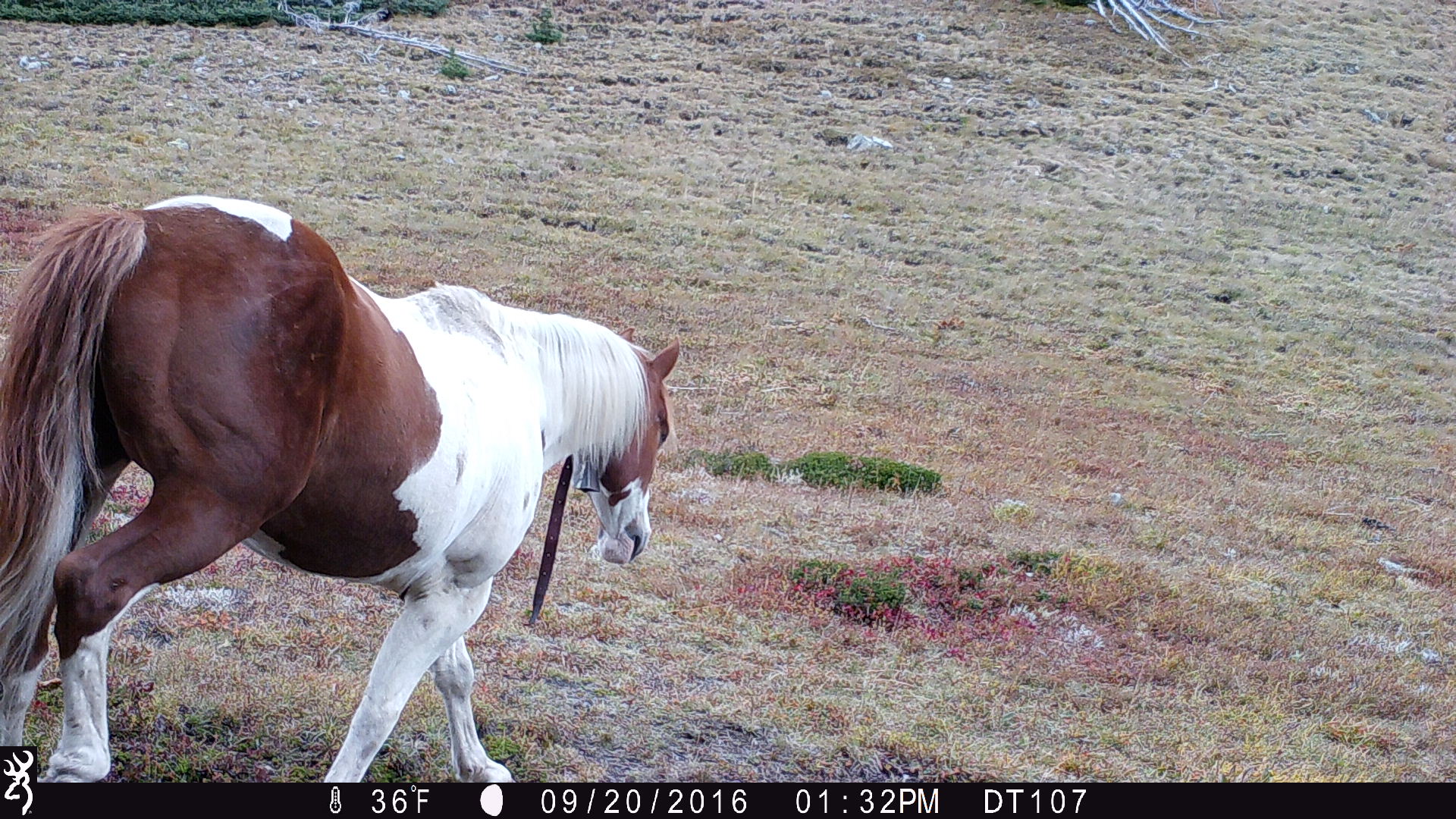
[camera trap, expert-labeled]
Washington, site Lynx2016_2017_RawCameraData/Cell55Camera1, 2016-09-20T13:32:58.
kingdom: Animalia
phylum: Chordata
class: Mammalia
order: Perissodactyla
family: Equidae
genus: Equus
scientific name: Equus caballus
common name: domestic horse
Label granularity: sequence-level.